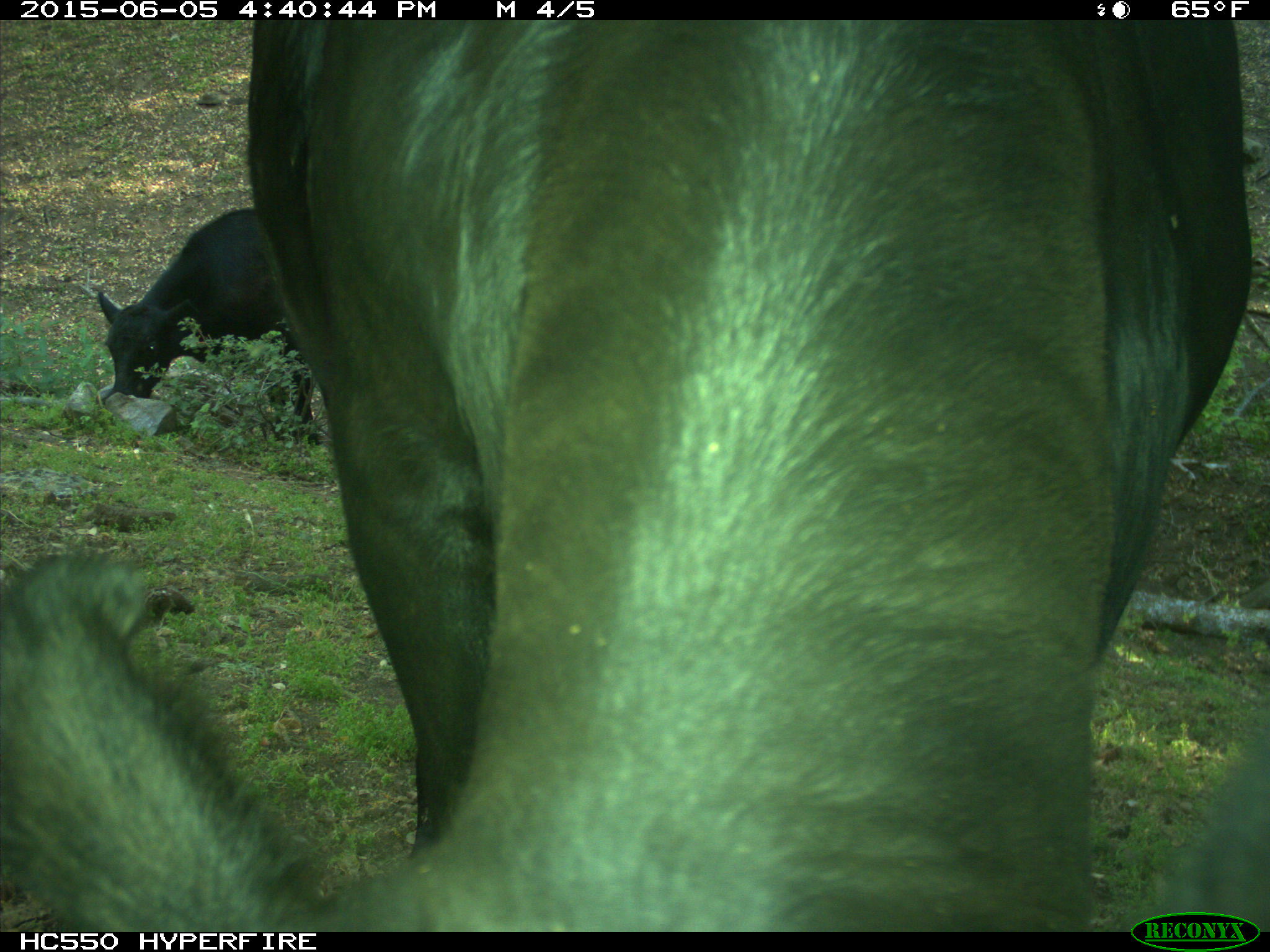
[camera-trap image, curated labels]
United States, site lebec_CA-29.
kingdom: Animalia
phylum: Chordata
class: Mammalia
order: Artiodactyla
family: Bovidae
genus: Bos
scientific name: Bos taurus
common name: domestic cow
Bos taurus (domestic cow).